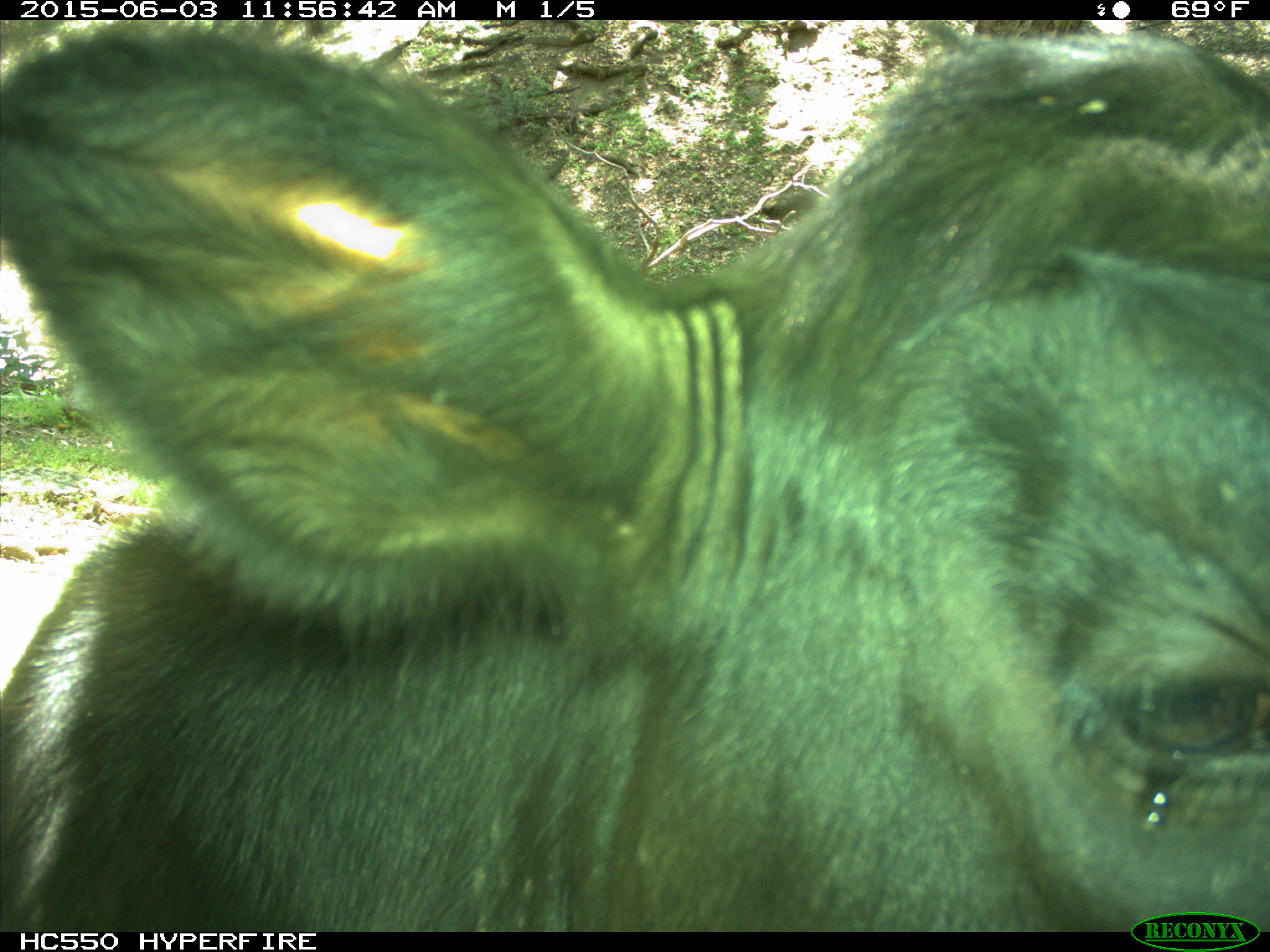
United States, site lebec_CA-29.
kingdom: Animalia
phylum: Chordata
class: Mammalia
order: Artiodactyla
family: Bovidae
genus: Bos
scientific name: Bos taurus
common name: domestic cow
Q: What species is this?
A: Bos taurus (domestic cow).